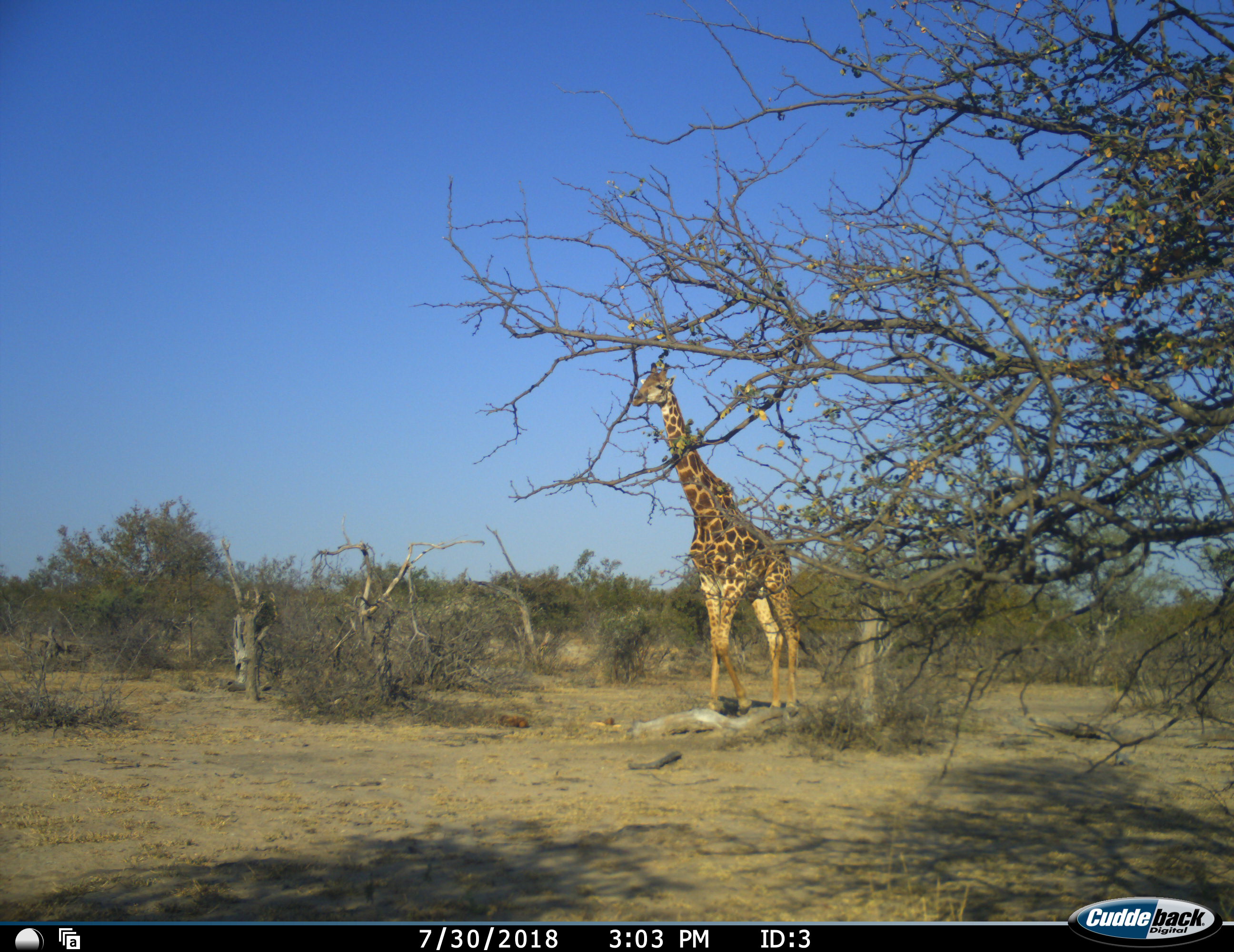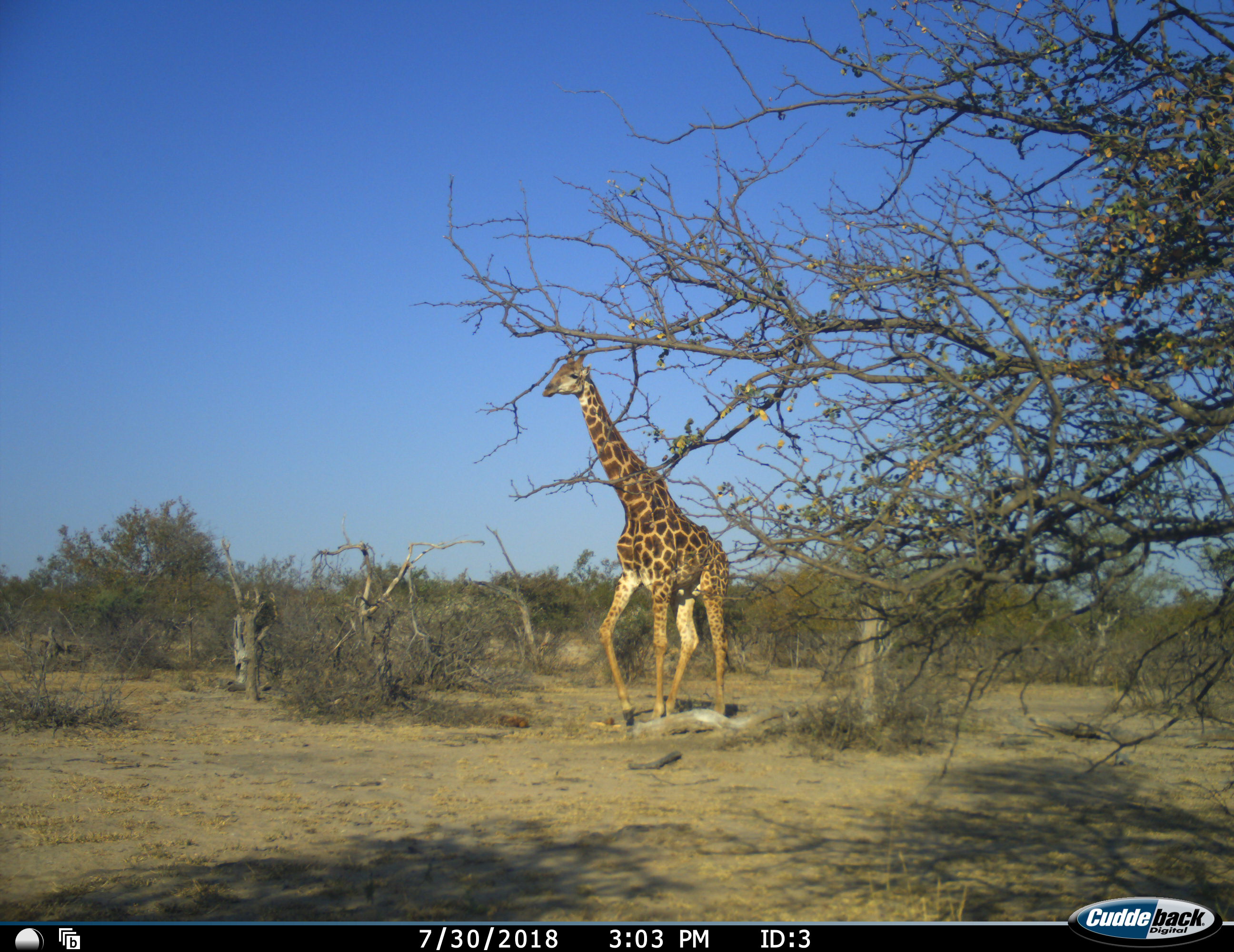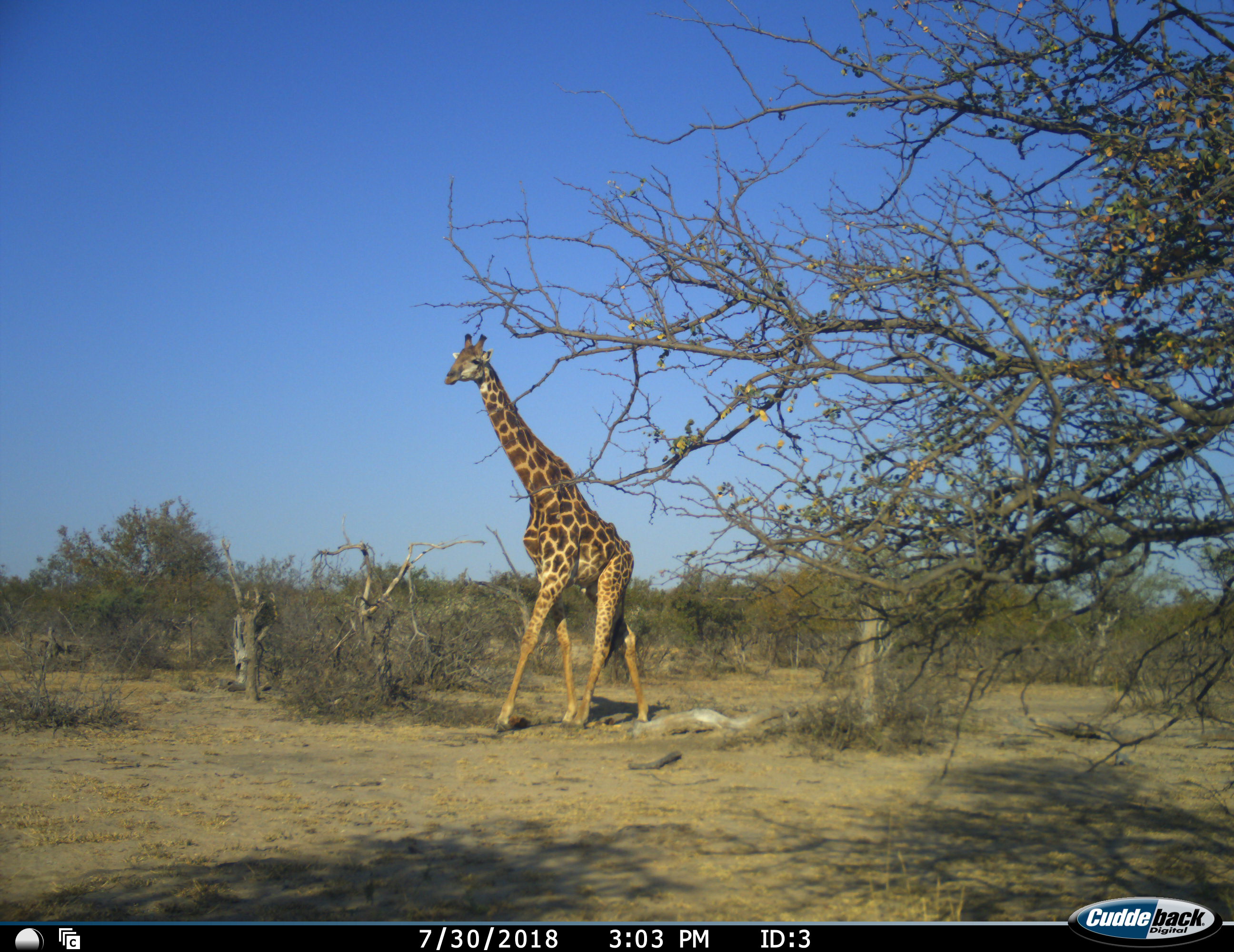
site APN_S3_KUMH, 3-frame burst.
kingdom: Animalia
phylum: Chordata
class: Mammalia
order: Artiodactyla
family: Giraffidae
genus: Giraffa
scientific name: Giraffa camelopardalis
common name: giraffe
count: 1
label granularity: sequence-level